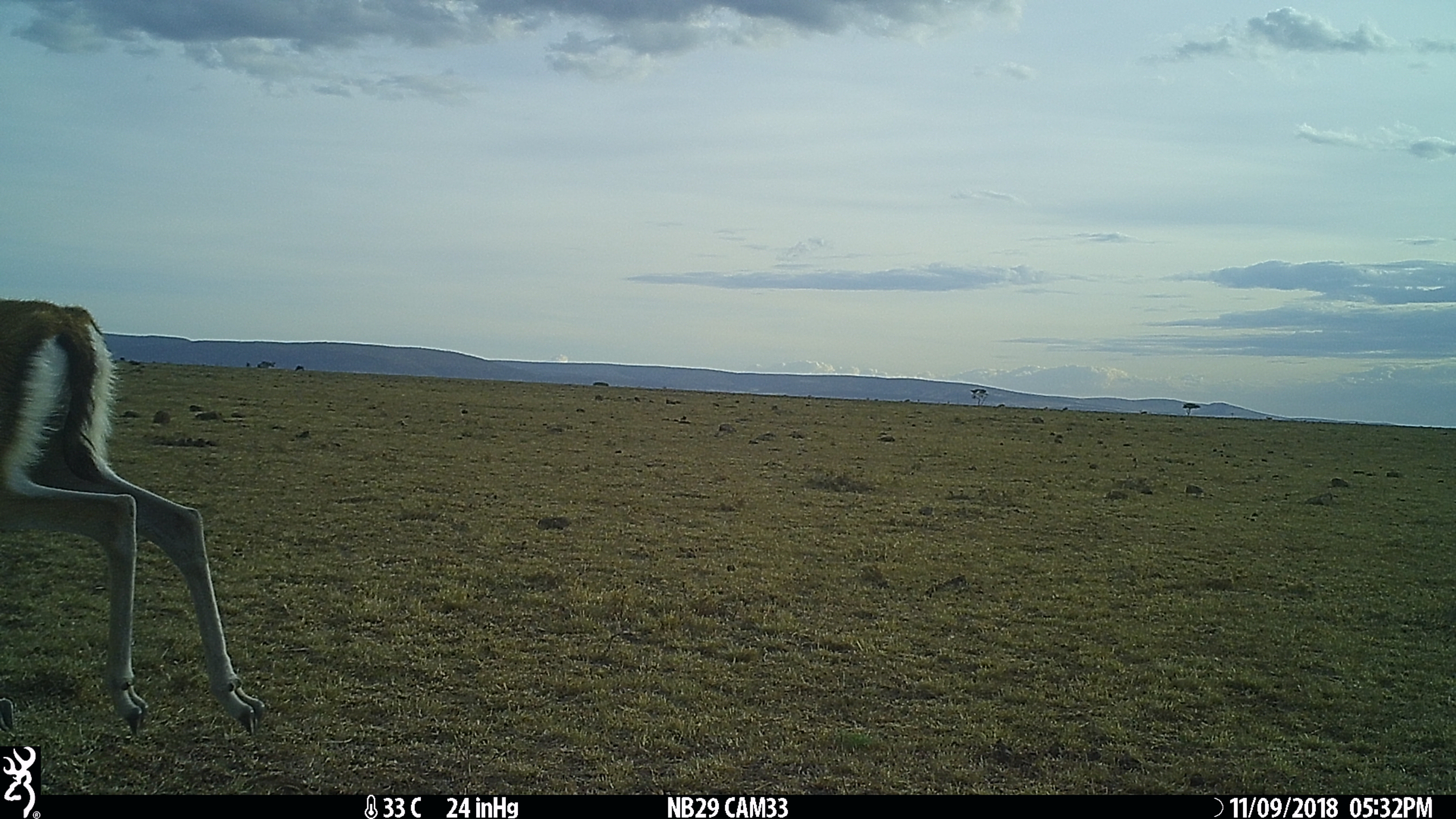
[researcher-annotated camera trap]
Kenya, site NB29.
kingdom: Animalia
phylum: Chordata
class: Mammalia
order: Artiodactyla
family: Bovidae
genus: Eudorcas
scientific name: Eudorcas thomsonii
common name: thomon's gazelle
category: gazelle thomsons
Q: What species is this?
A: Gazelle thomsons (thomon's gazelle) (Eudorcas thomsonii).